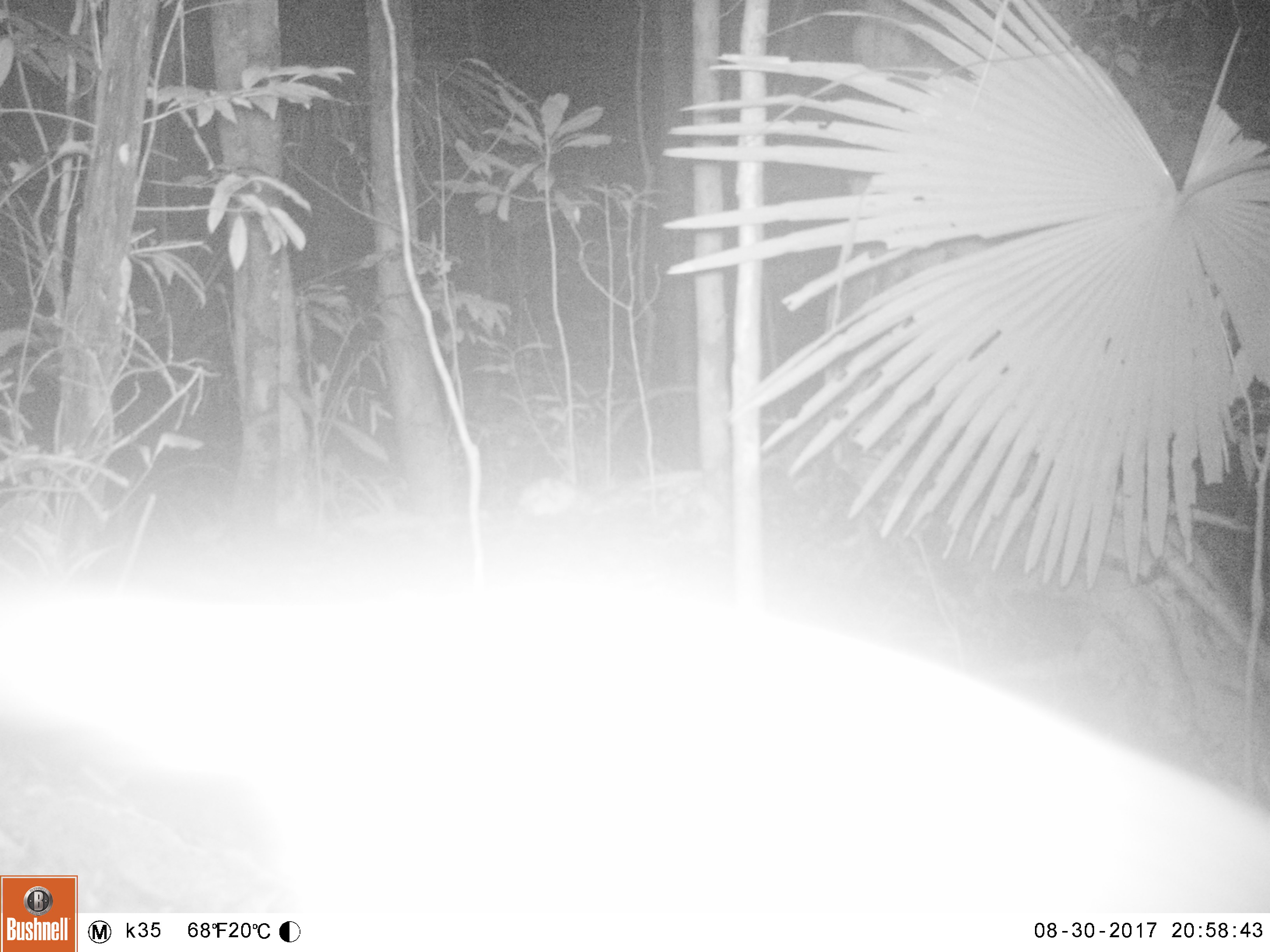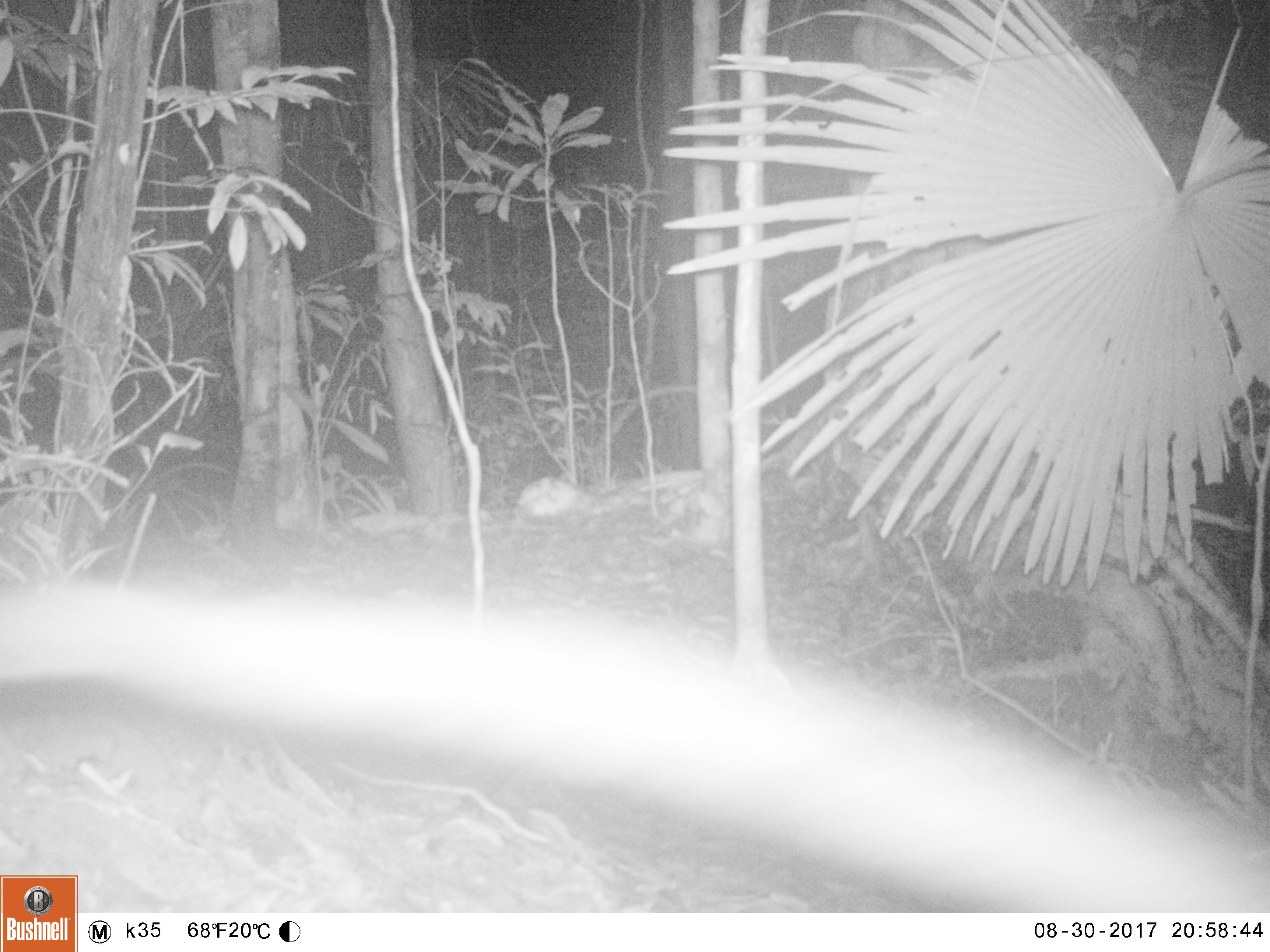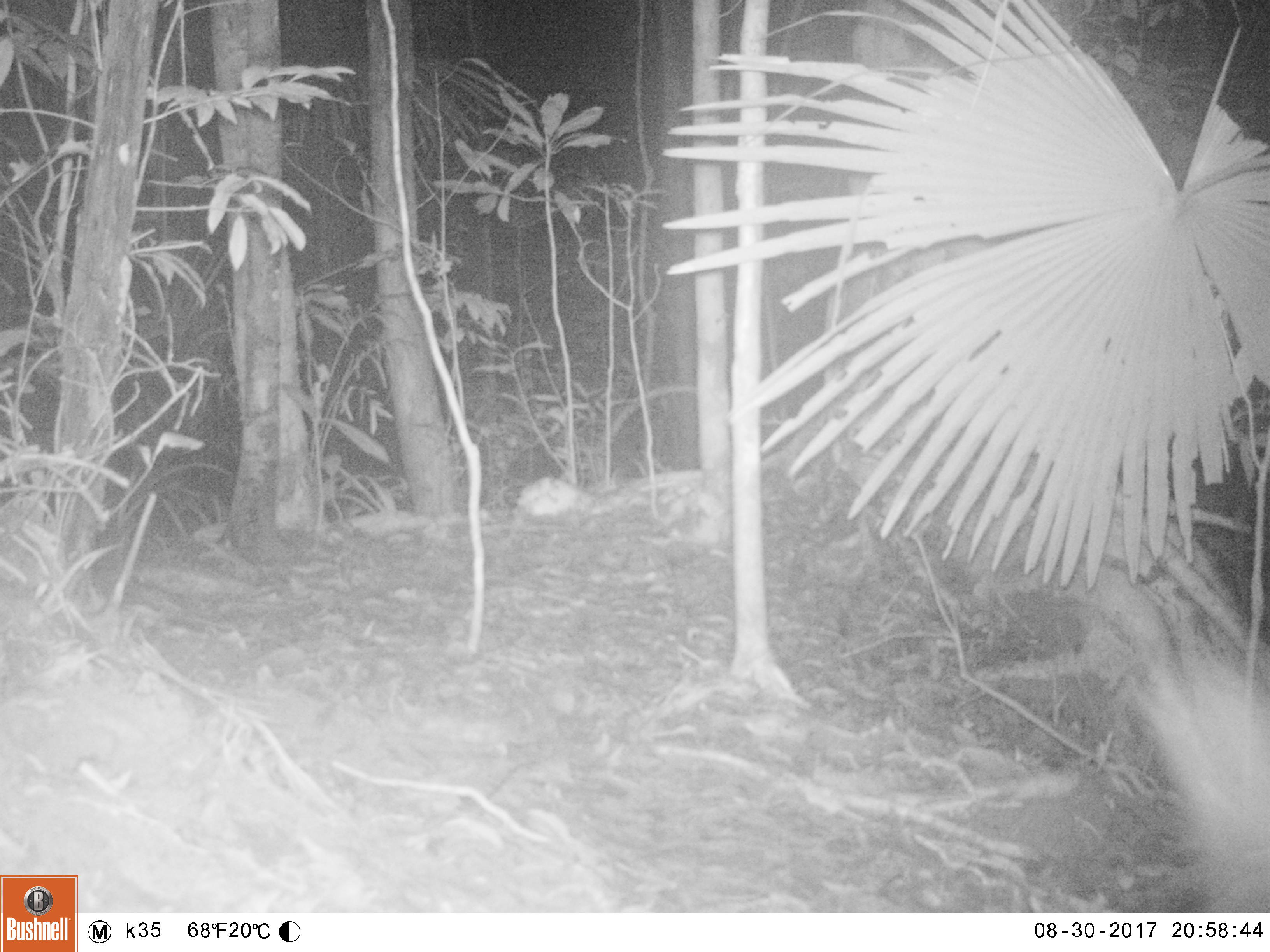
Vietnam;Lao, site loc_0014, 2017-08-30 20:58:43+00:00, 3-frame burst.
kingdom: Animalia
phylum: Chordata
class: Mammalia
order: Carnivora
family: Viverridae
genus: Paradoxurus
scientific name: Paradoxurus hermaphroditus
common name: common palm civet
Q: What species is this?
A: Common palm civet (Paradoxurus hermaphroditus).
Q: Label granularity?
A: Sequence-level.